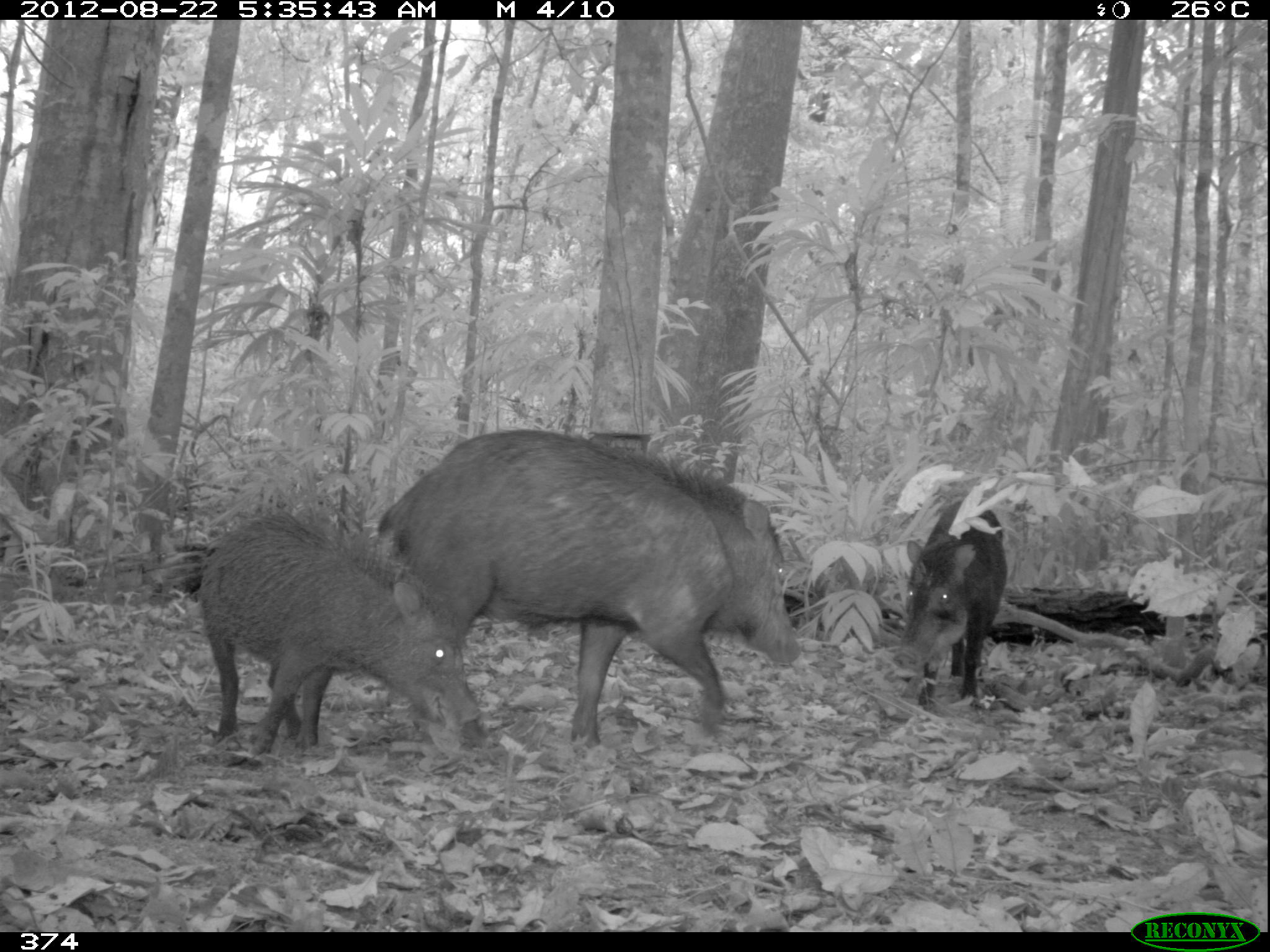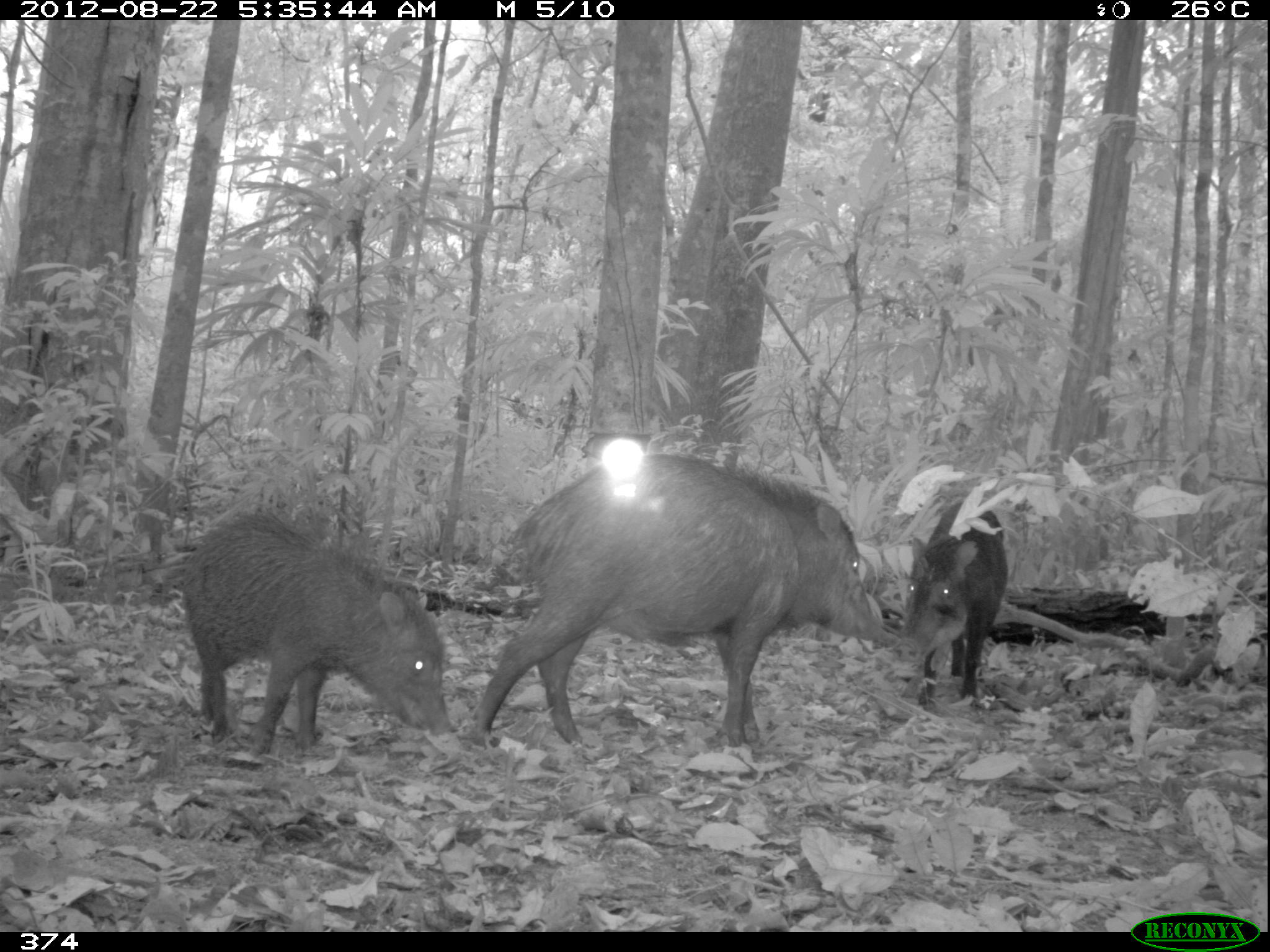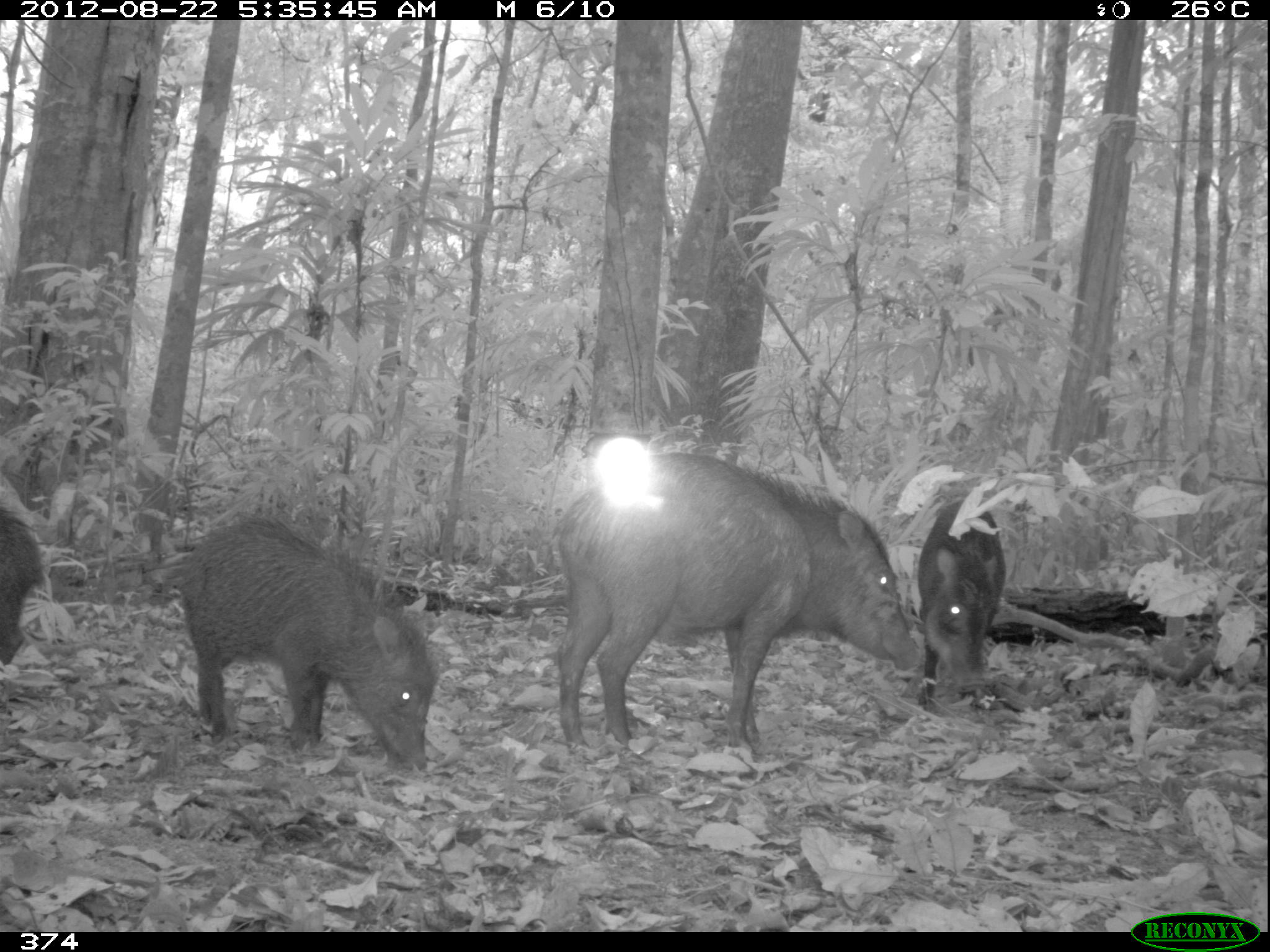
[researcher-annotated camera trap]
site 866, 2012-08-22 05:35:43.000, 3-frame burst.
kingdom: Animalia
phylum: Chordata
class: Mammalia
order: Artiodactyla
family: Tayassuidae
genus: Tayassu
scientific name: Tayassu pecari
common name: white-lipped peccary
Tayassu pecari (white-lipped peccary).